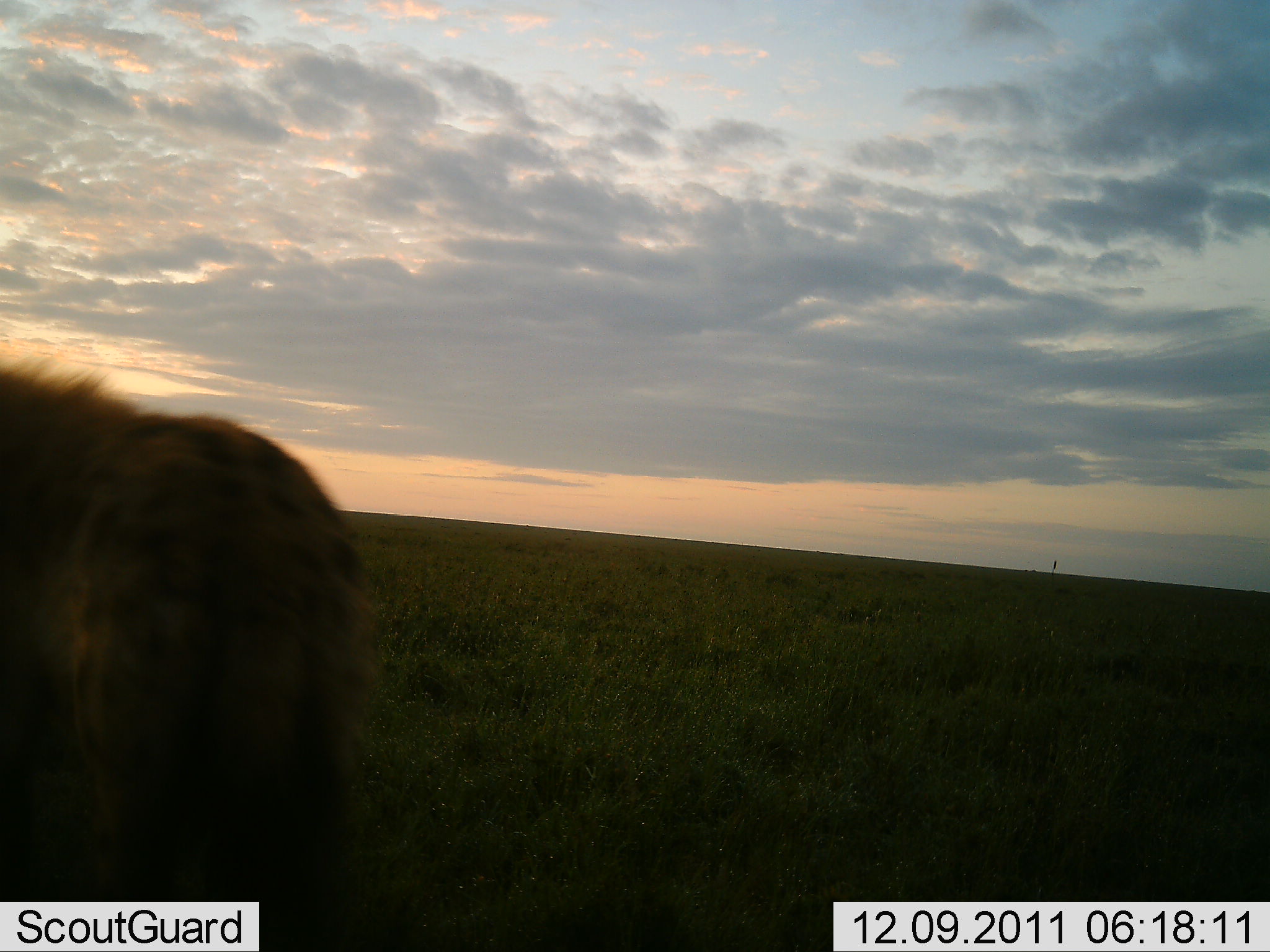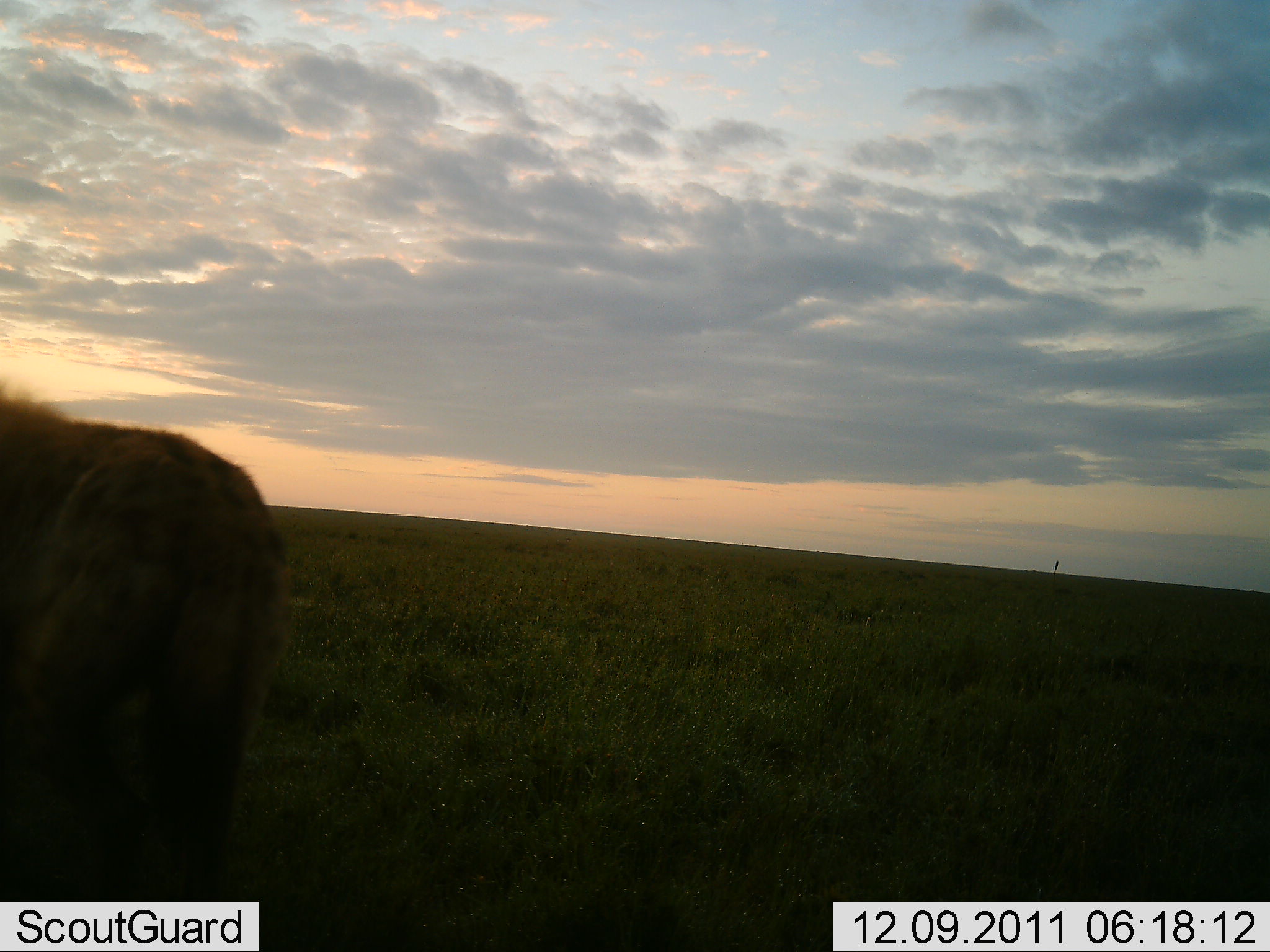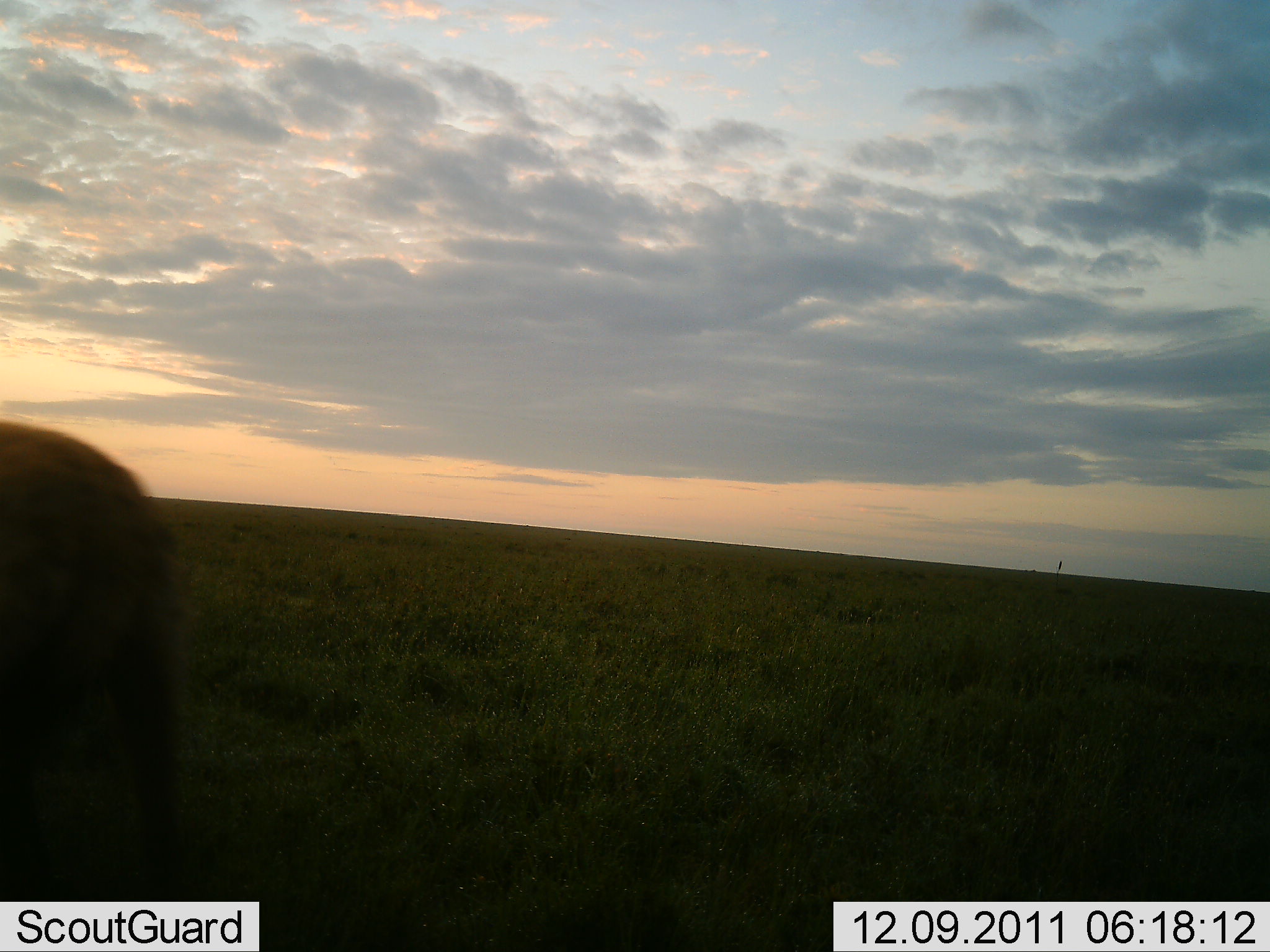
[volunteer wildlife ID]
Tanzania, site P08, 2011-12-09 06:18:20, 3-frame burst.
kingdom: Animalia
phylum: Chordata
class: Mammalia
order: Carnivora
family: Hyaenidae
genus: Crocuta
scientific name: Crocuta crocuta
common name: spotted hyena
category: hyenaspotted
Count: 1.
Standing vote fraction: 0%.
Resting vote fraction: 0%.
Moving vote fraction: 100%.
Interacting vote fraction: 0%.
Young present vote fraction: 0%.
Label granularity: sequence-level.